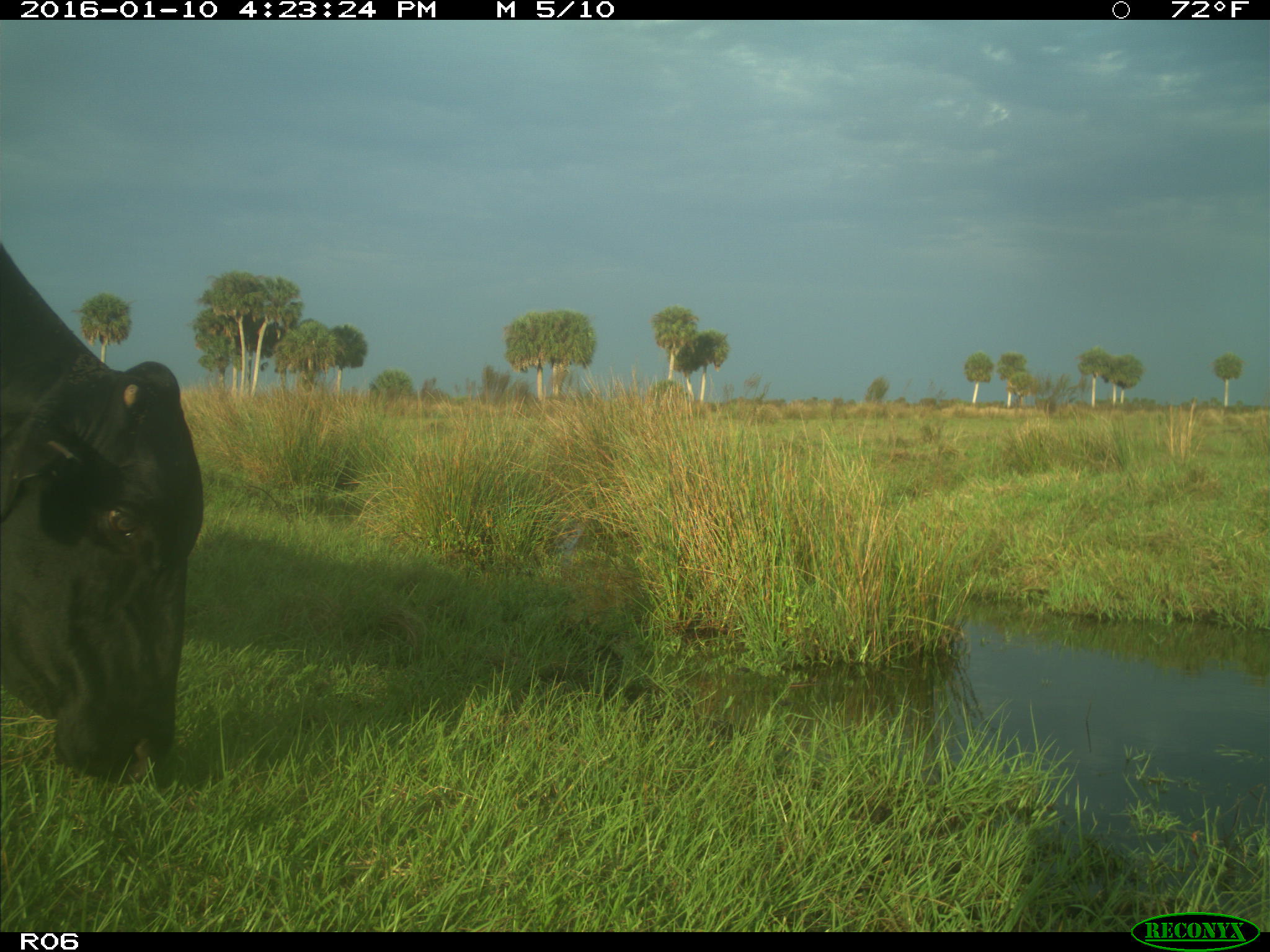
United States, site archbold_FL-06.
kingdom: Animalia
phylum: Chordata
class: Mammalia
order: Artiodactyla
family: Bovidae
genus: Bos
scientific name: Bos taurus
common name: domestic cow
Bos taurus (domestic cow).